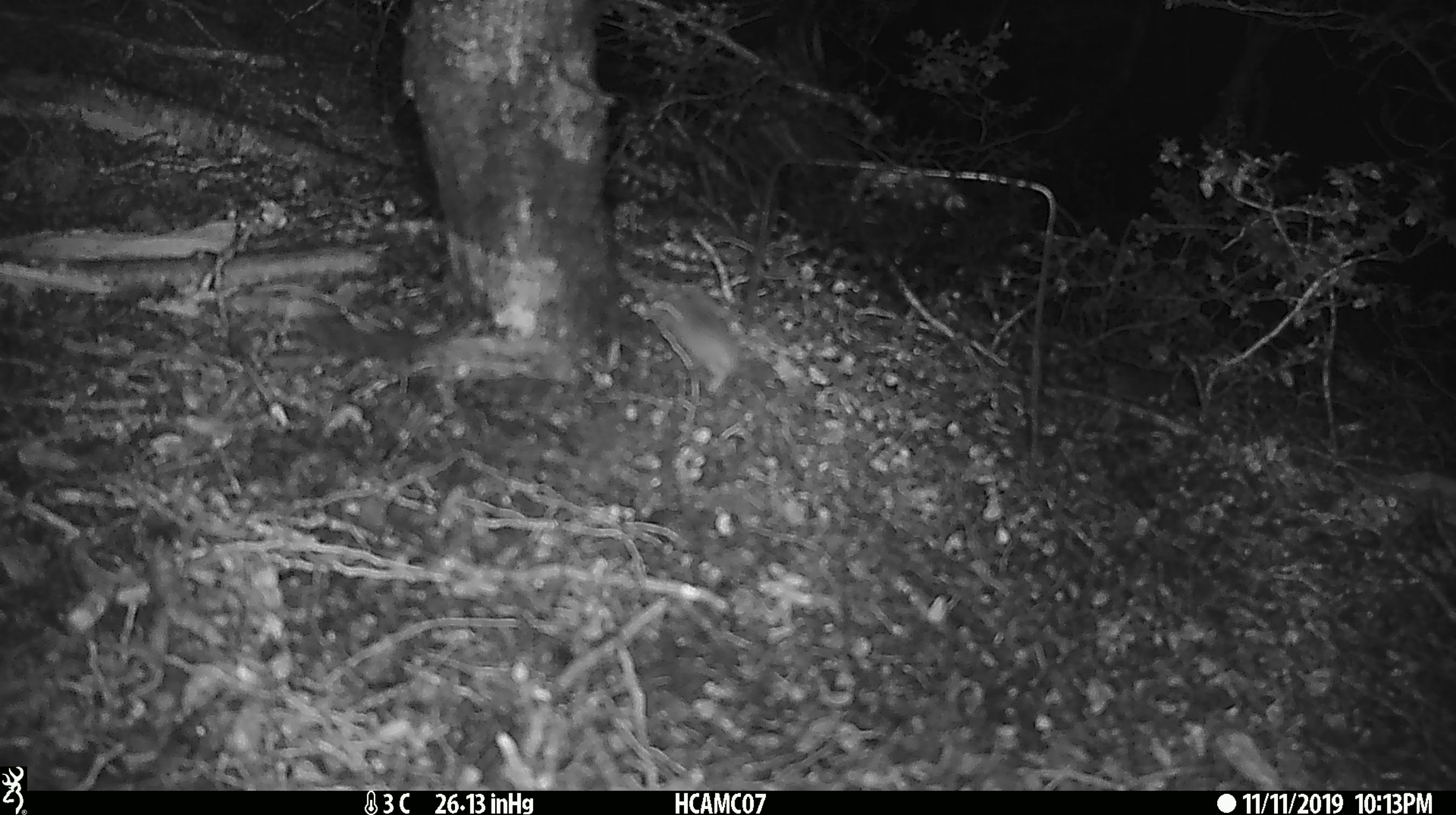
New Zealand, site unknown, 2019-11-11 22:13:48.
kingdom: Animalia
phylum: Chordata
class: Mammalia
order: Rodentia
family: Muridae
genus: Mus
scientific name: Mus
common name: mouse